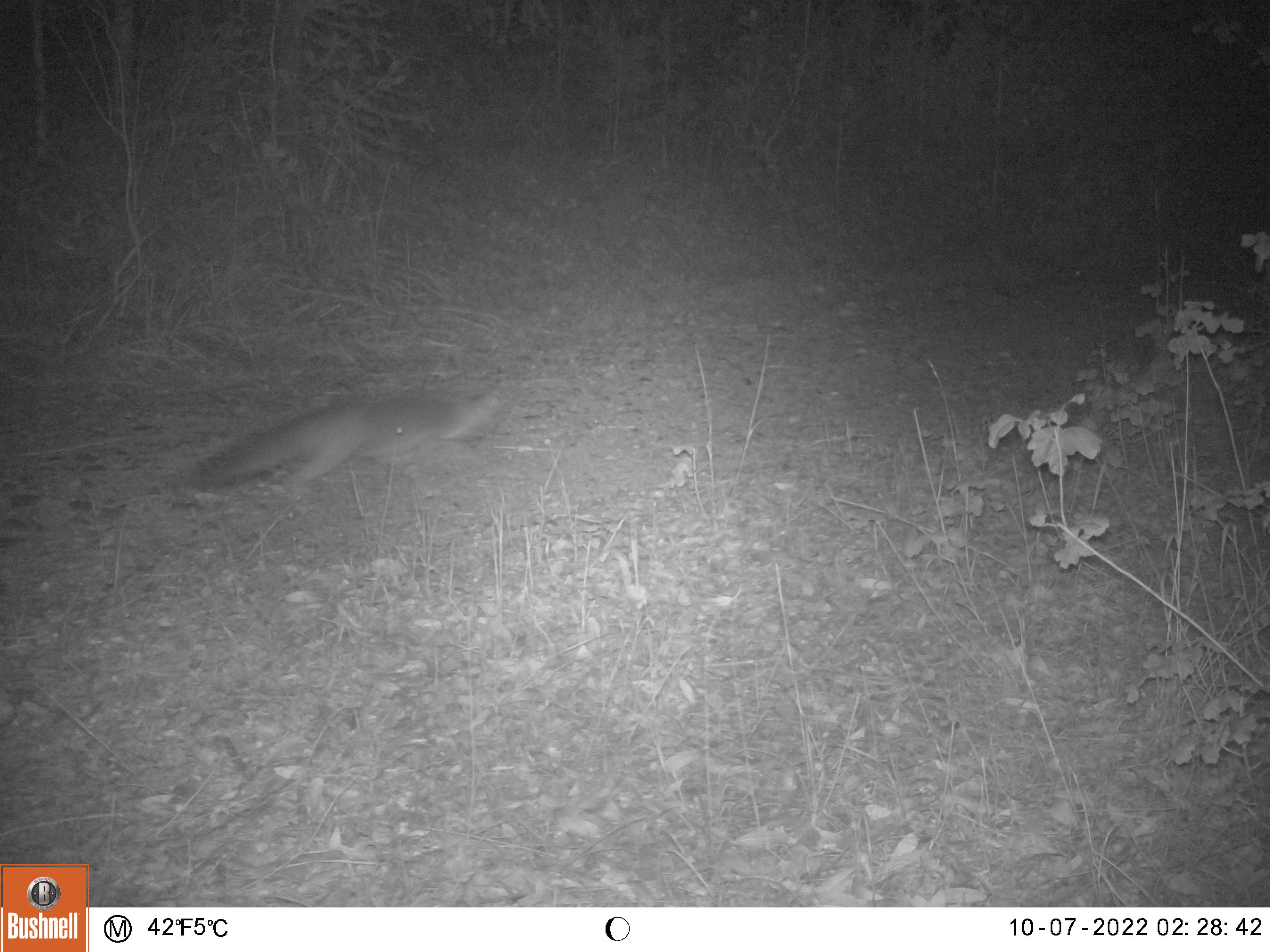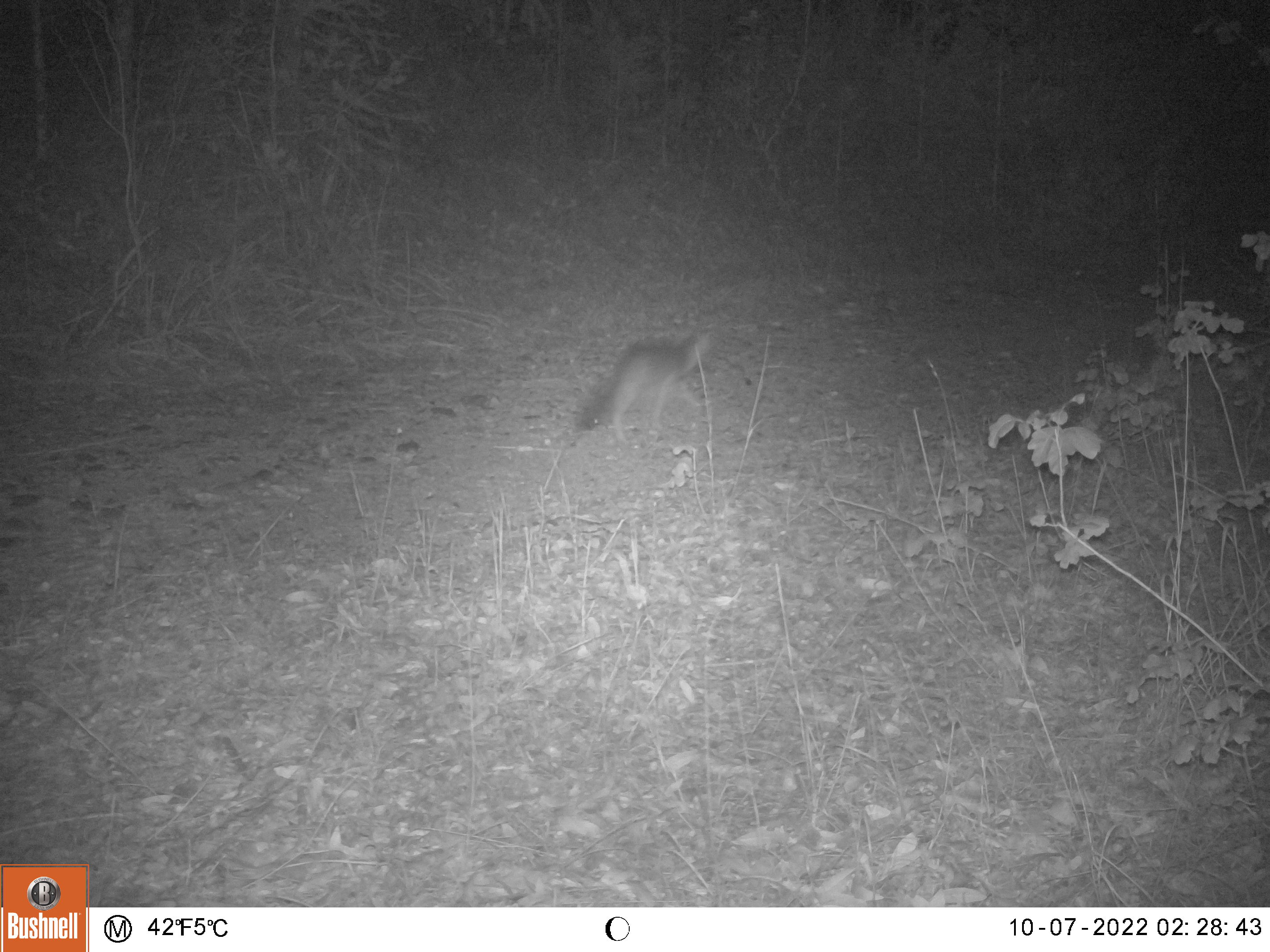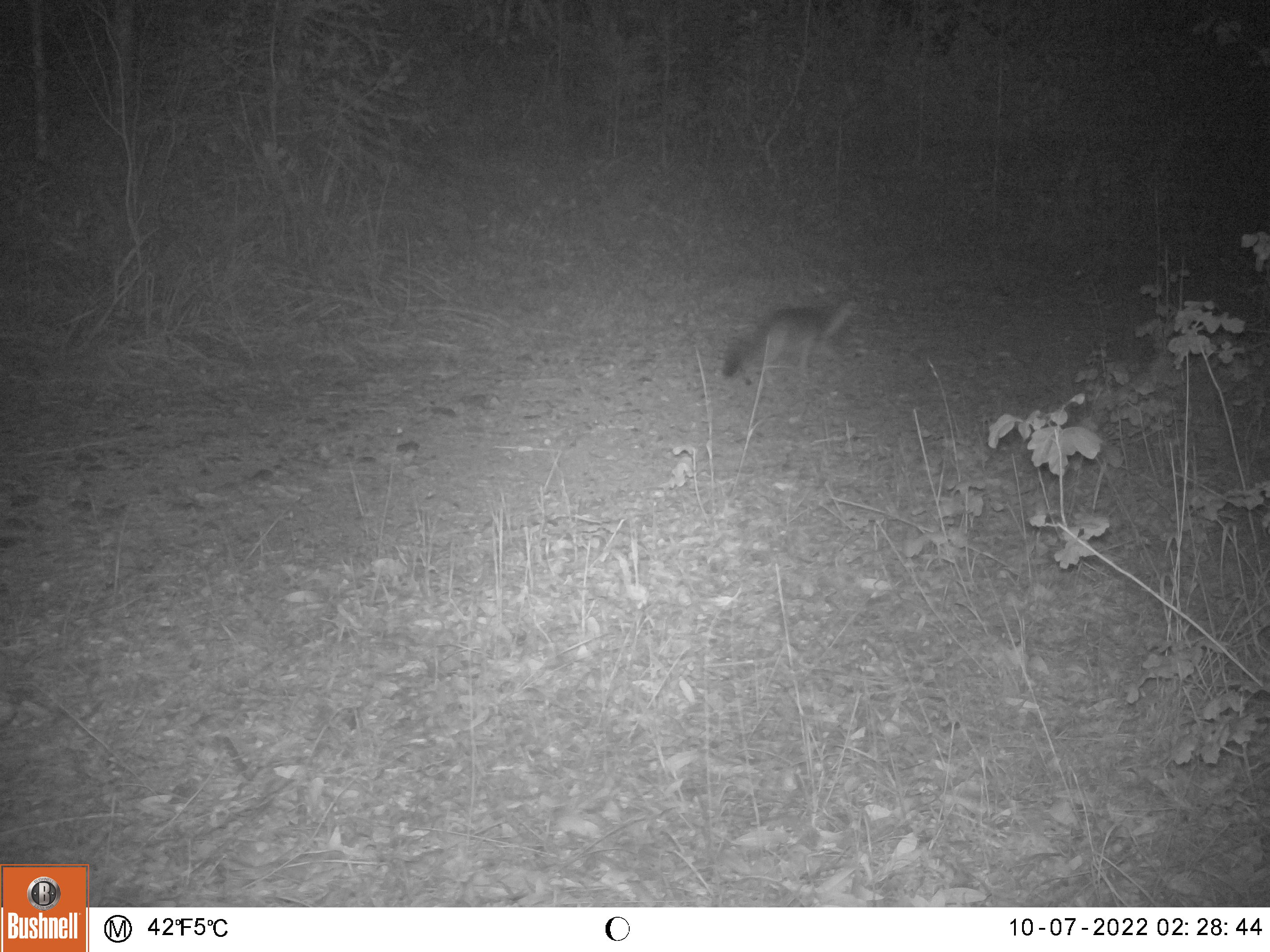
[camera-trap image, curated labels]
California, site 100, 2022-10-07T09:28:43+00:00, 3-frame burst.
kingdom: Animalia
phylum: Chordata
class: Mammalia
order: Carnivora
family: Canidae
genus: Urocyon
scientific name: Urocyon cinereoargenteus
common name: gray fox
Gray fox (Urocyon cinereoargenteus).